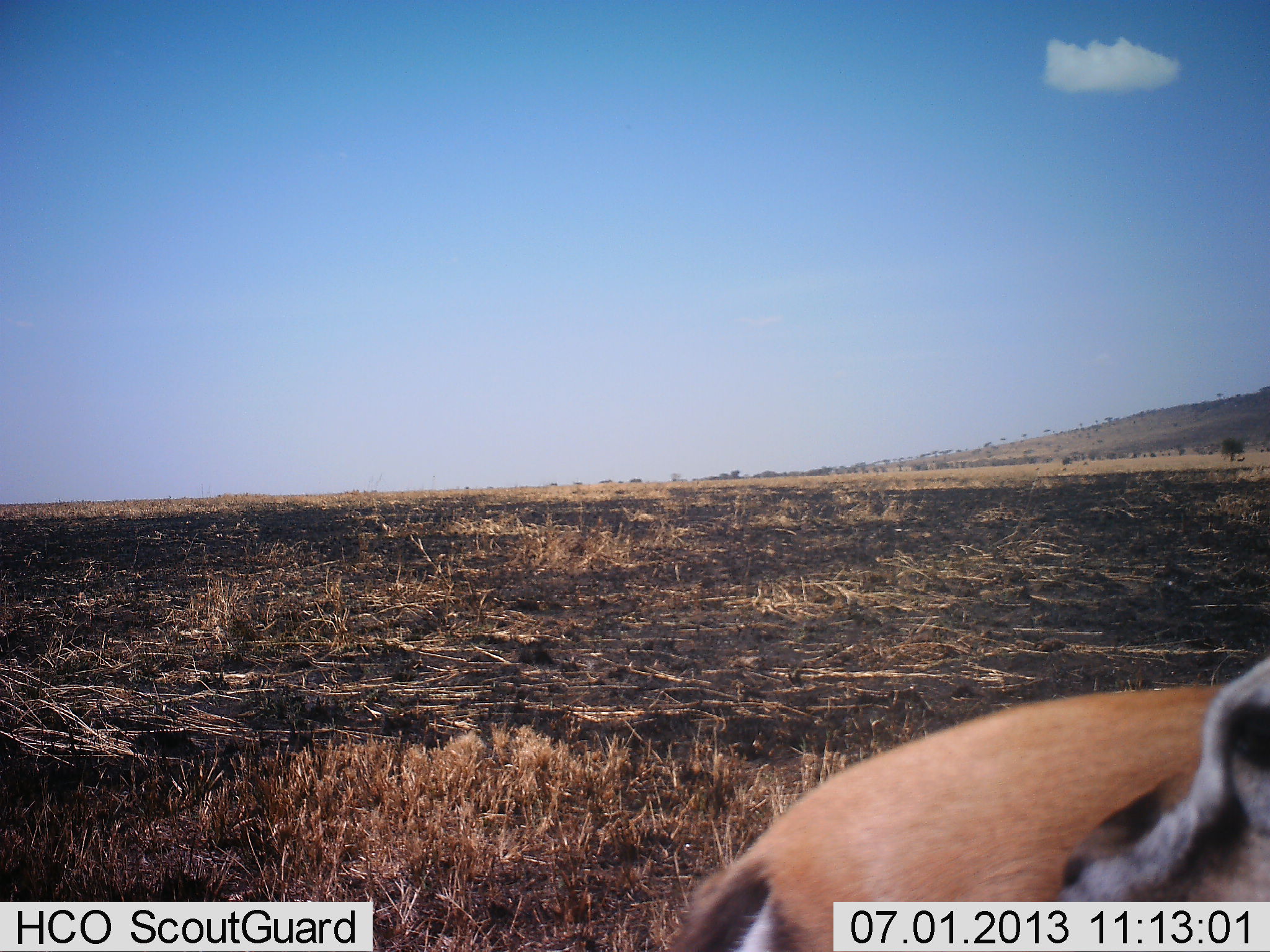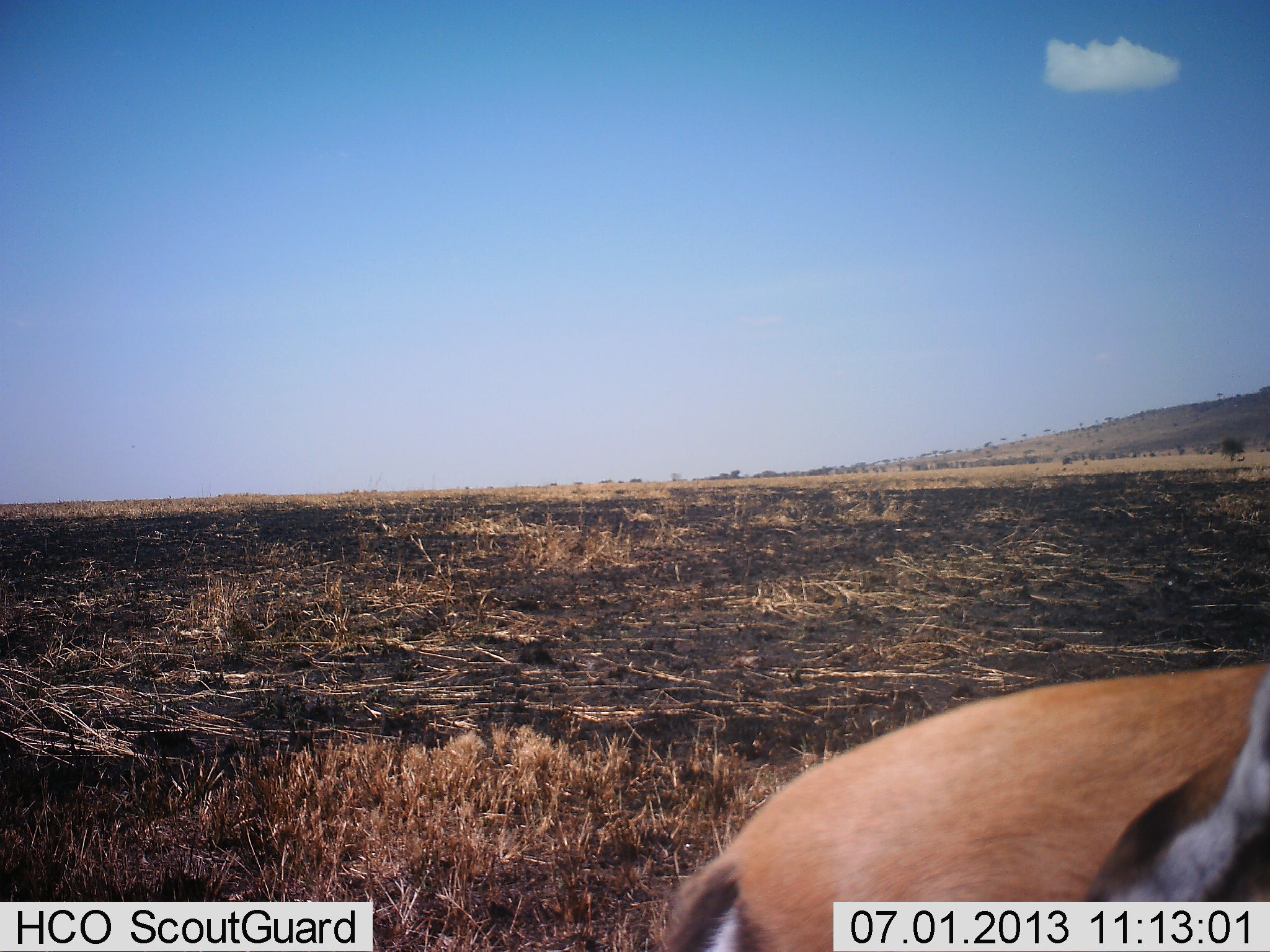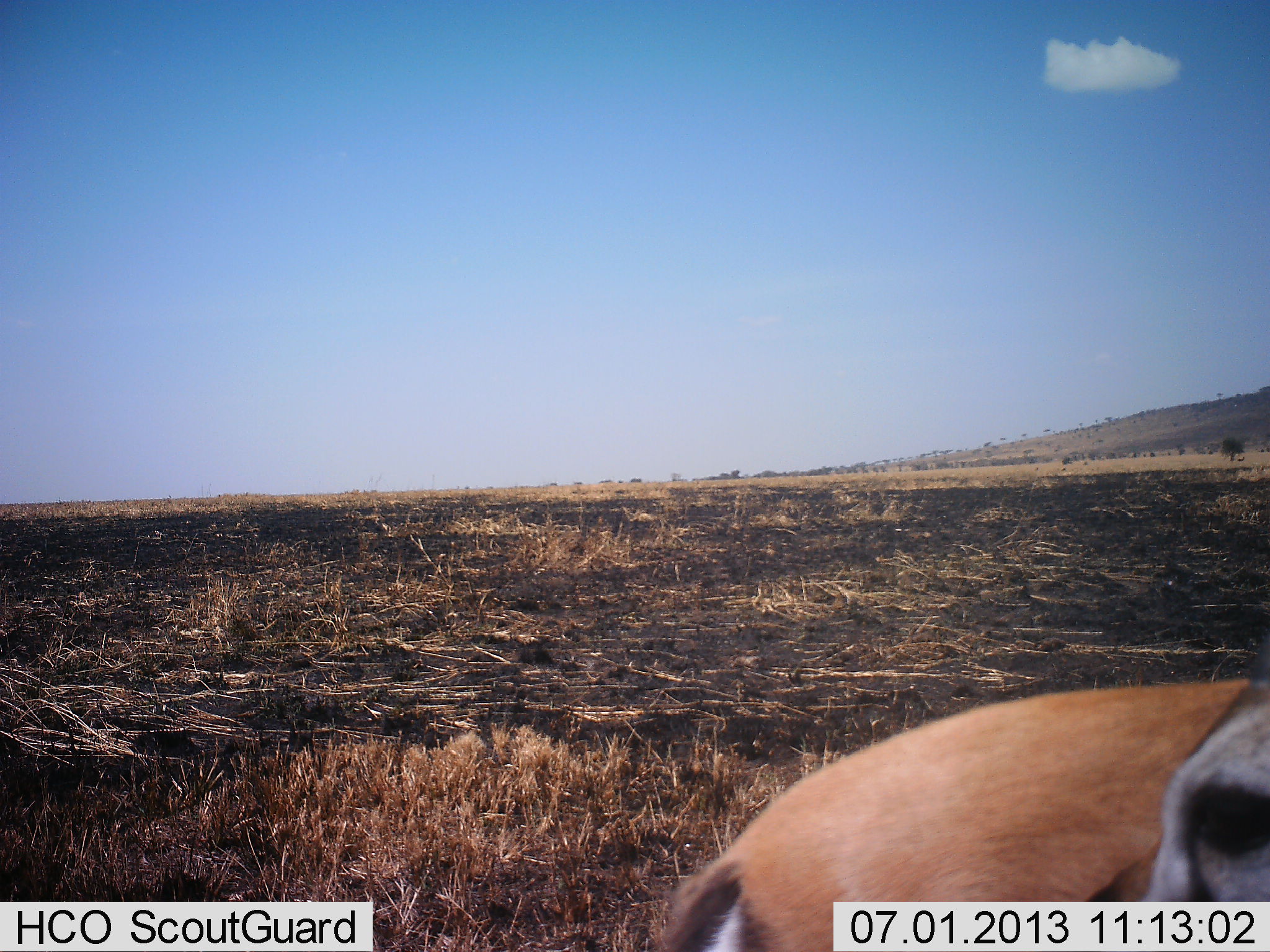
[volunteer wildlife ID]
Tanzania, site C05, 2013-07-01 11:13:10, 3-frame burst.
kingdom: Animalia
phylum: Chordata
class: Mammalia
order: Artiodactyla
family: Bovidae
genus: Eudorcas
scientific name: Eudorcas thomsonii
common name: thomson's gazelle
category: gazellethomsons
Gazellethomsons (thomson's gazelle) (Eudorcas thomsonii), count 1. Behavior (volunteer vote fractions): standing 100%, resting 0%, moving 0%, interacting 0%. Young present (vote fraction): 0%. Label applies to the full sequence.